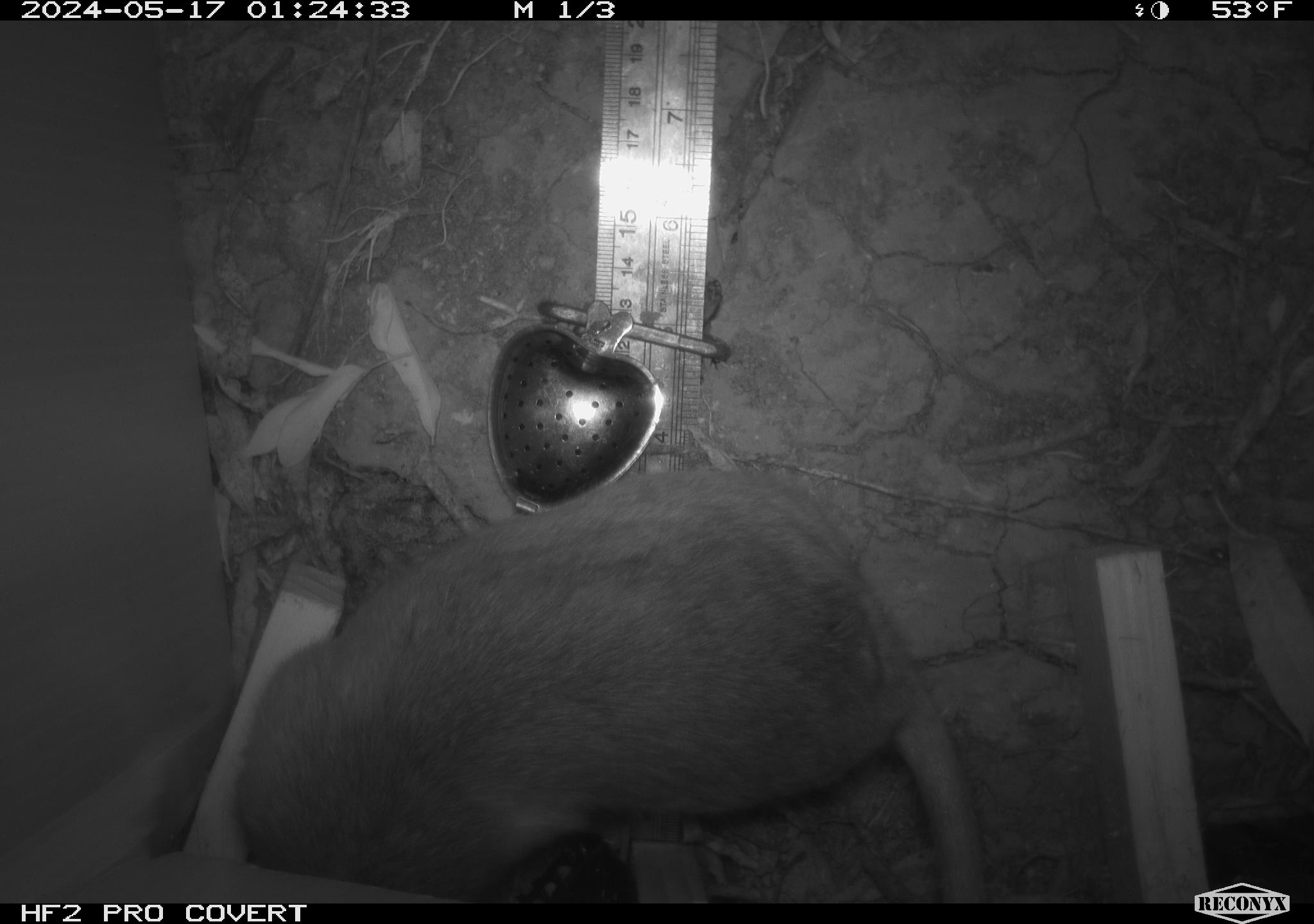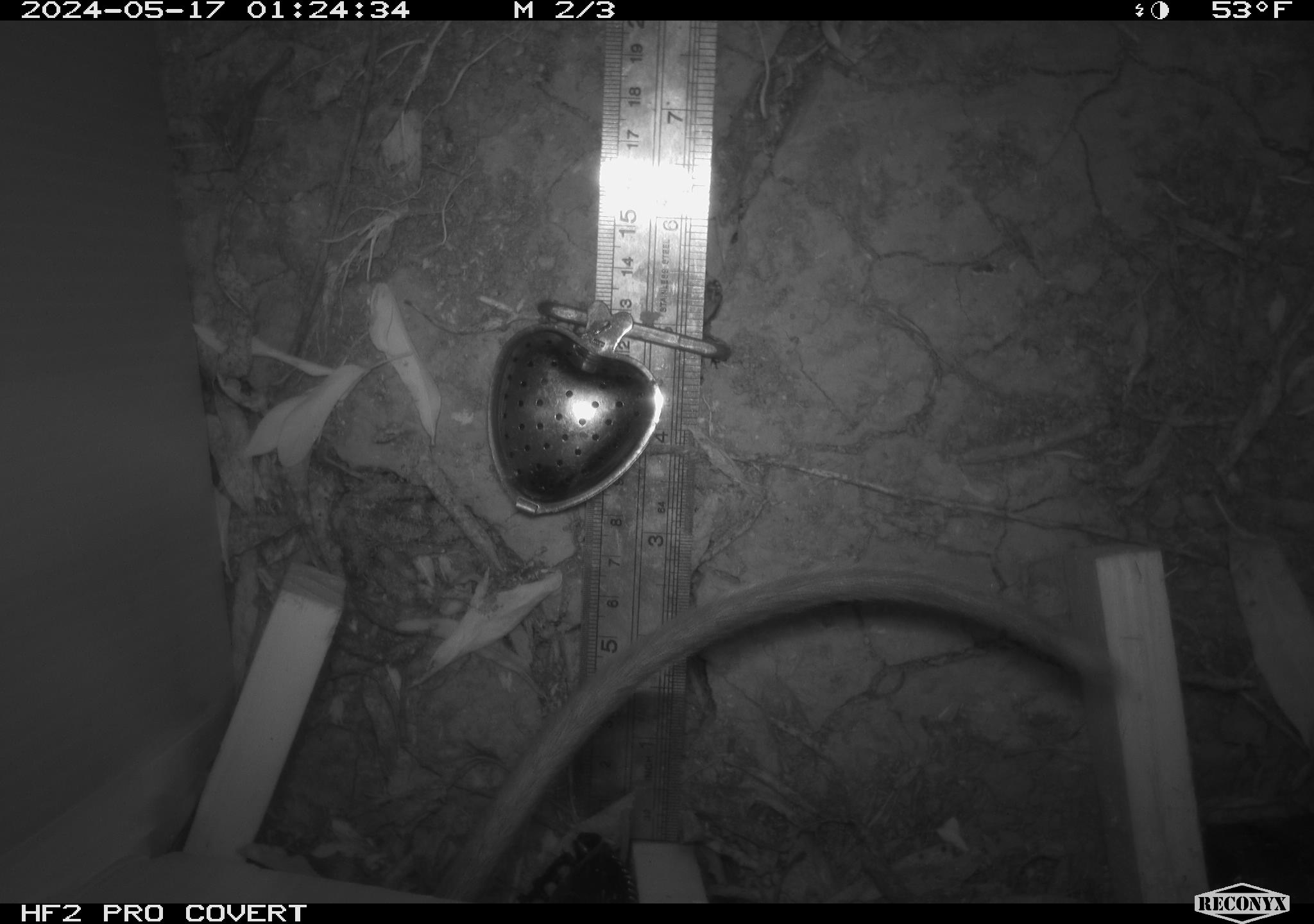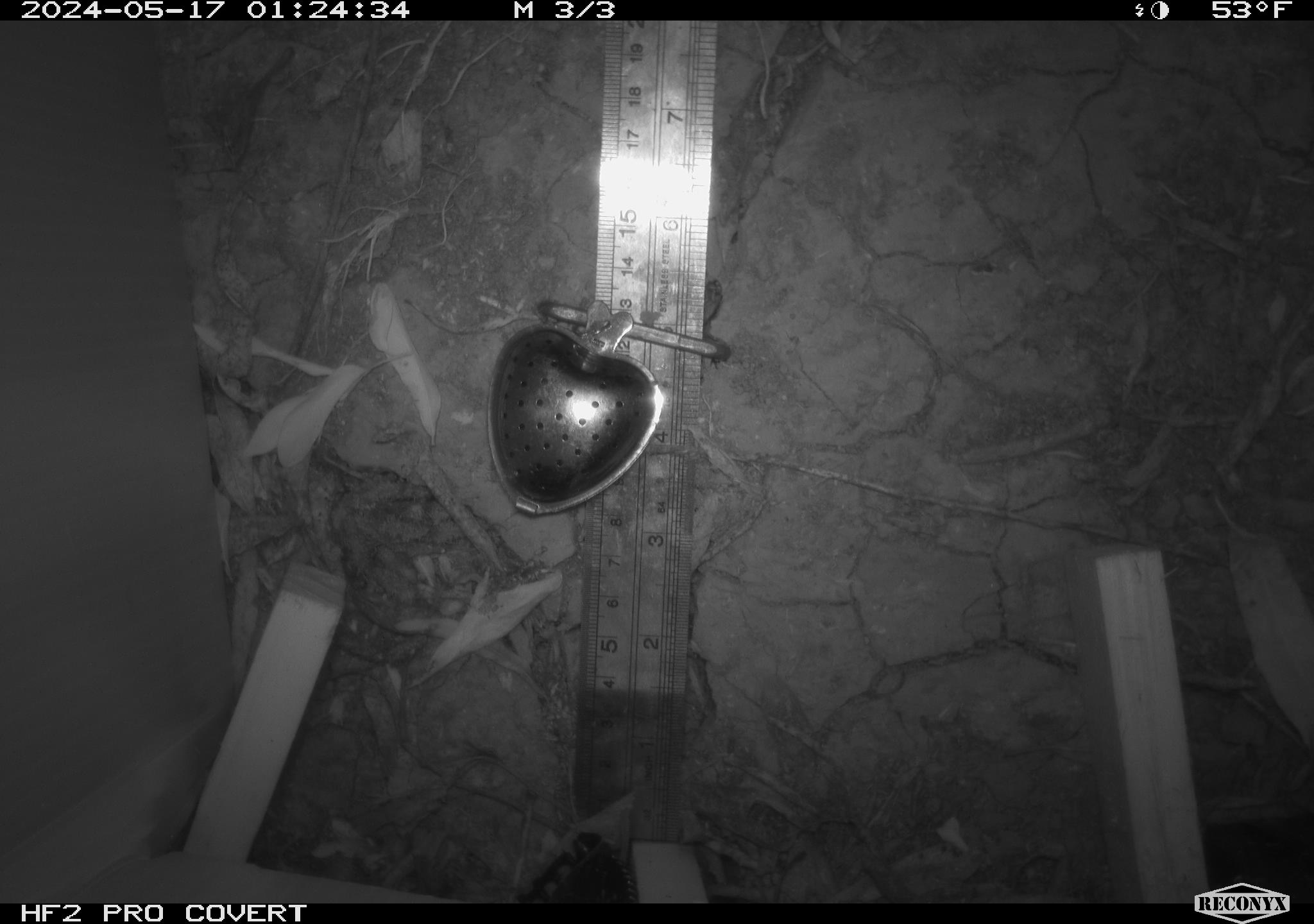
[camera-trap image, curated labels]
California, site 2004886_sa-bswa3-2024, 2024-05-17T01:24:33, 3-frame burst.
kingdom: Animalia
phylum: Chordata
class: Mammalia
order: Rodentia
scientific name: Rodentia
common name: woodrat or rat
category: woodrat or rat species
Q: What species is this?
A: Woodrat or rat species (woodrat or rat) (Rodentia).